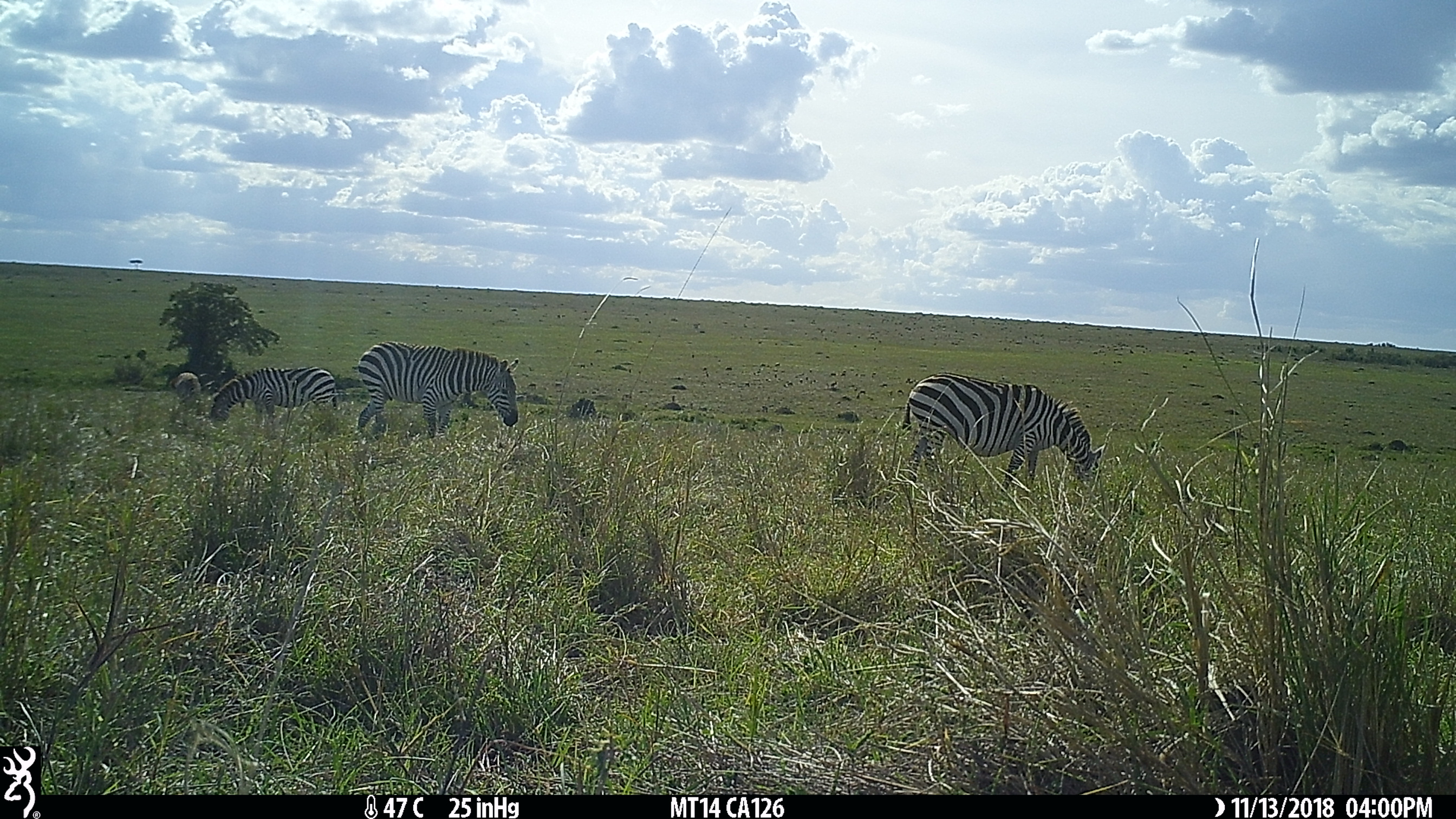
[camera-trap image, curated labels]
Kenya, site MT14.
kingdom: Animalia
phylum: Chordata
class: Mammalia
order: Perissodactyla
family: Equidae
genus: Equus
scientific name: Equus quagga burchellii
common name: burchell's zebra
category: zebra